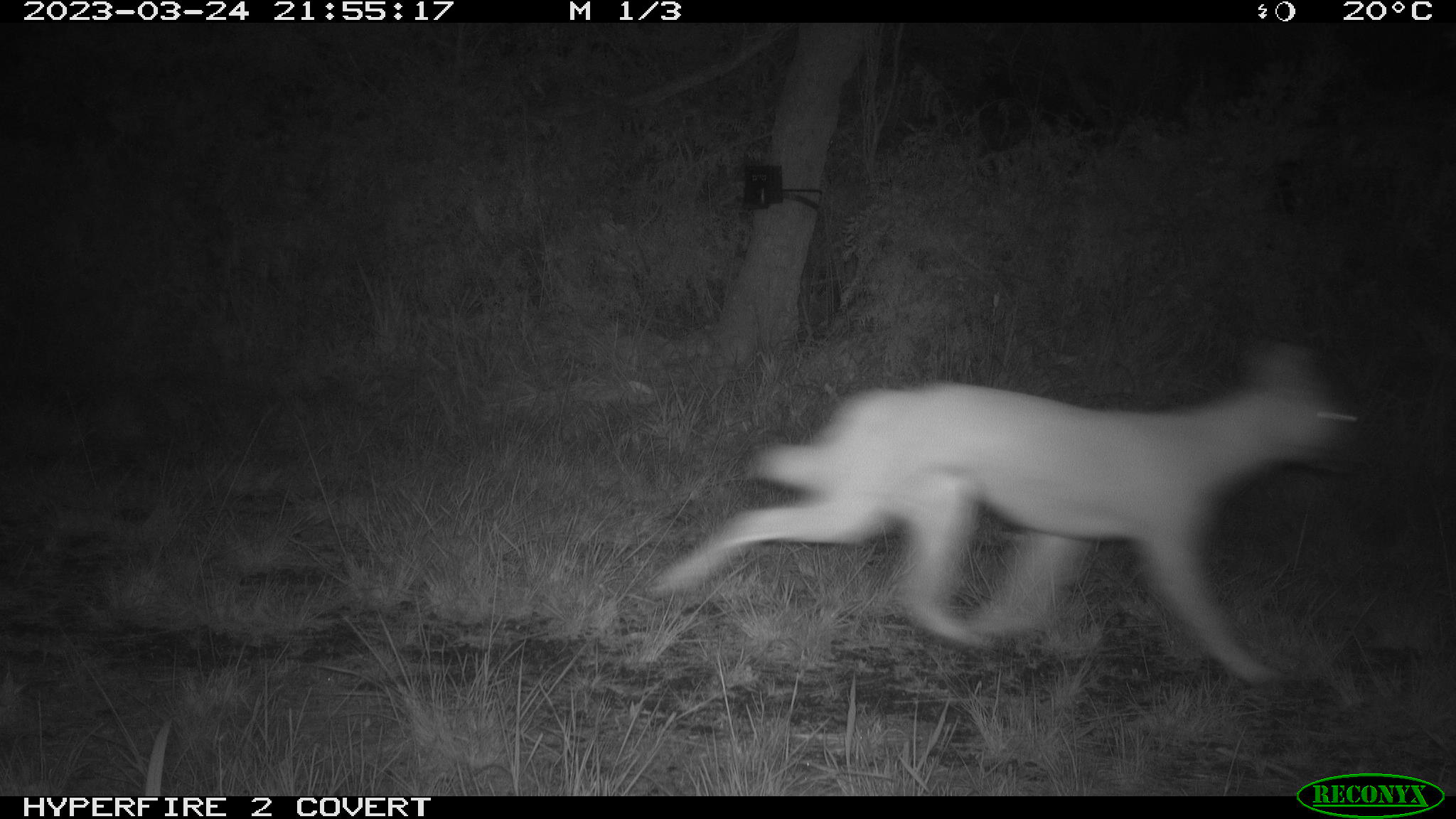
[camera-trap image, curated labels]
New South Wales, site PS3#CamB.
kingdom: Animalia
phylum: Chordata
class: Mammalia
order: Carnivora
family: Canidae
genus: Canis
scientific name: Canis familiaris dingo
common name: dingo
Dingo (Canis familiaris dingo).